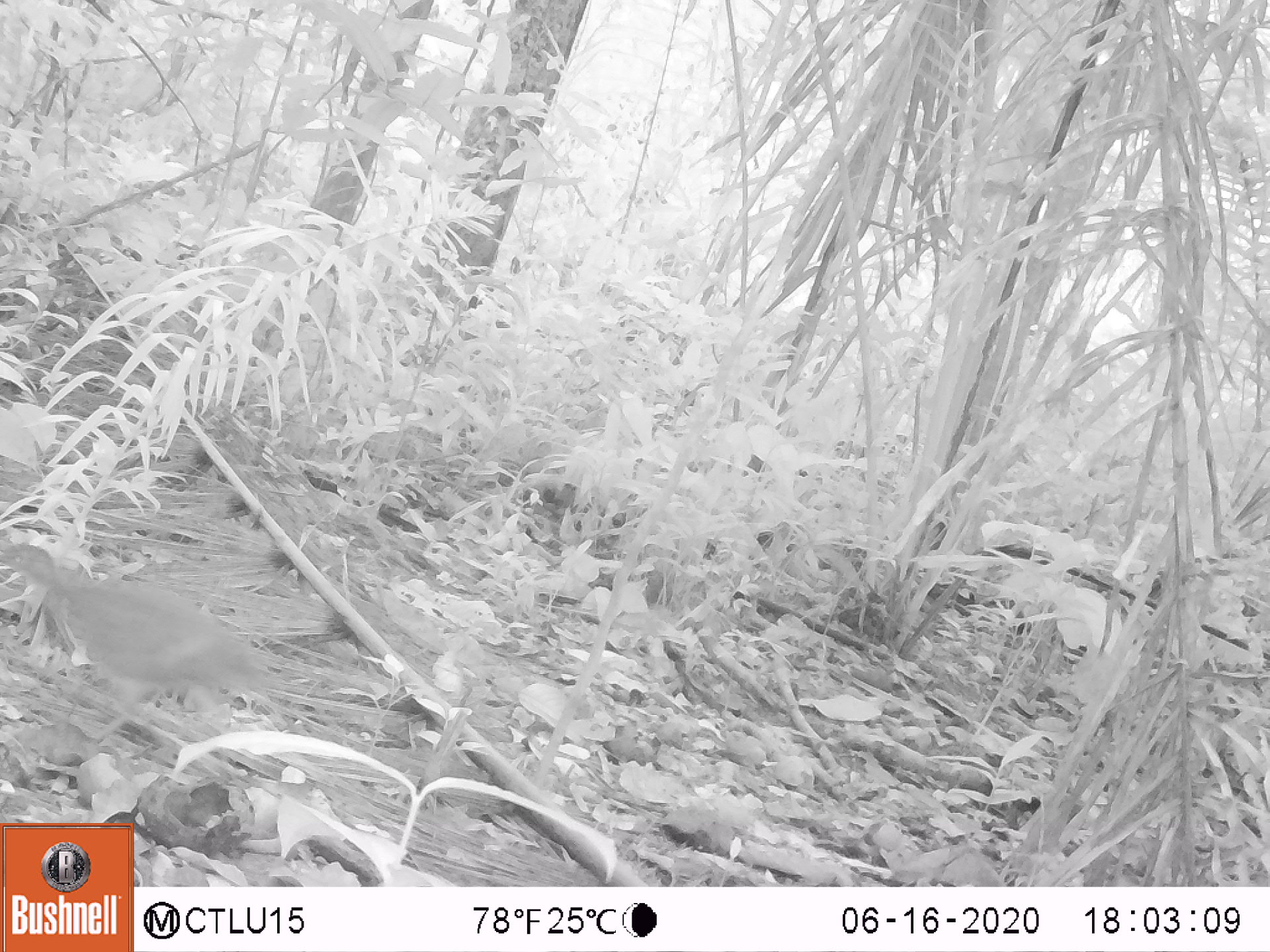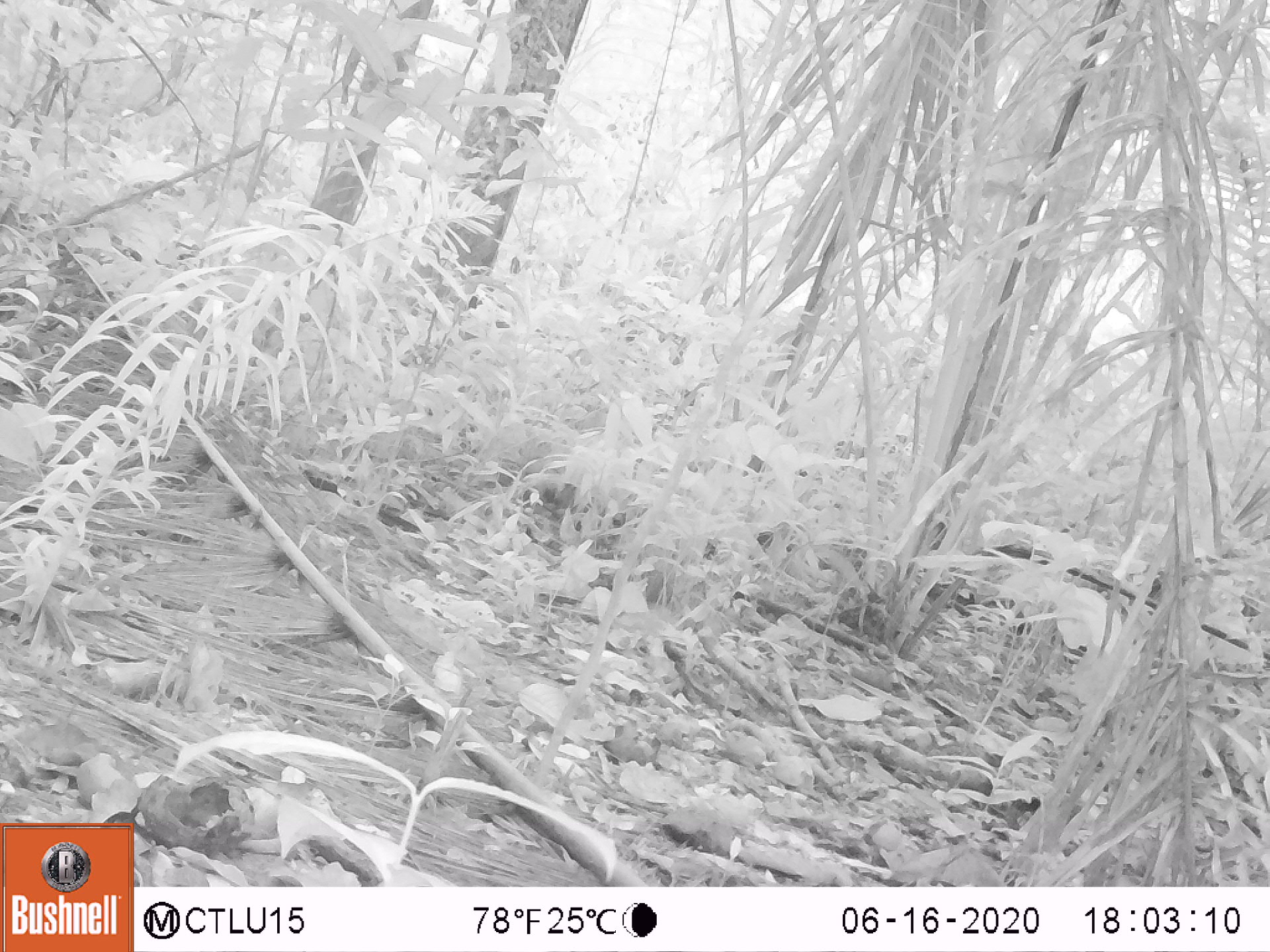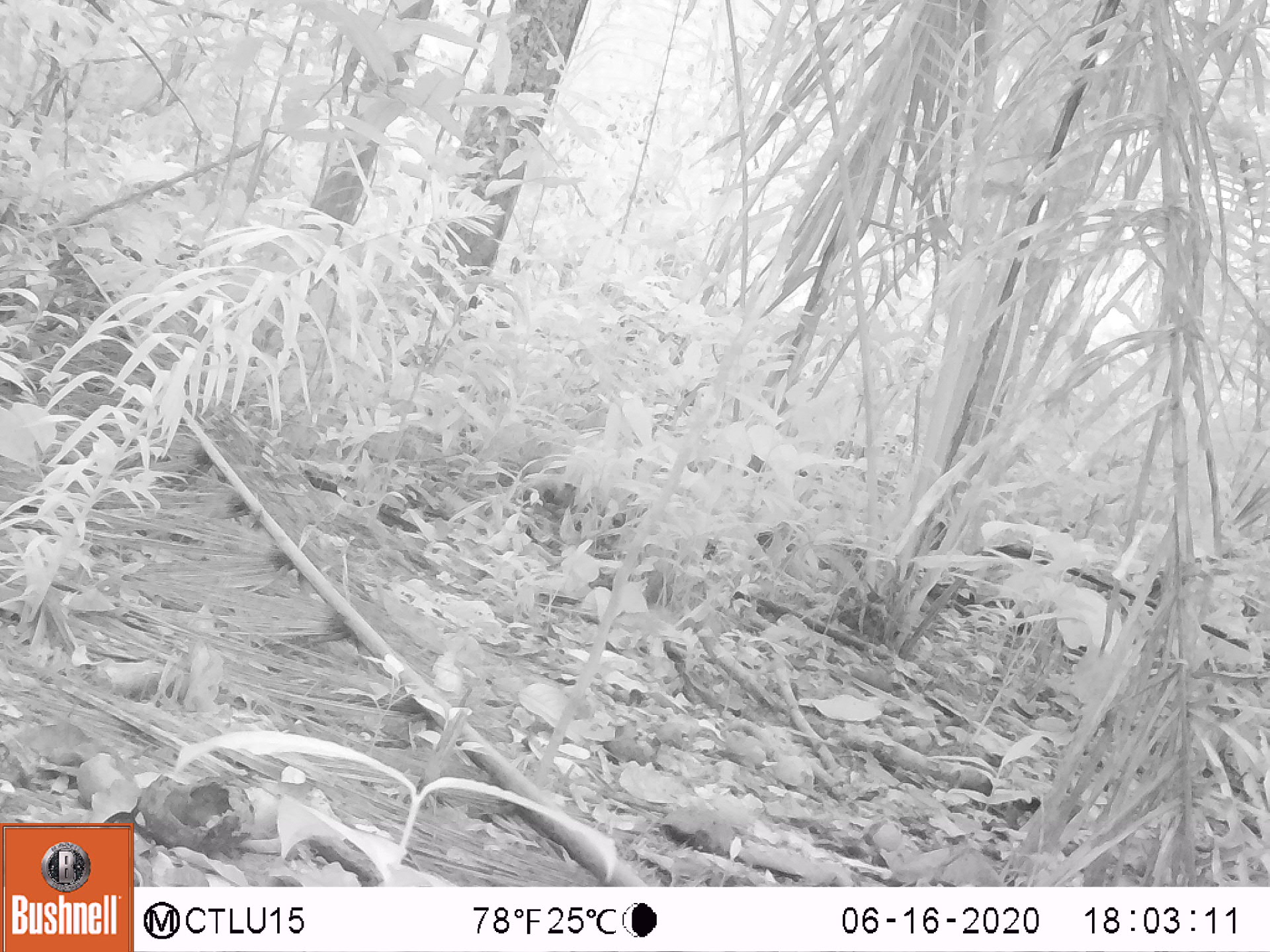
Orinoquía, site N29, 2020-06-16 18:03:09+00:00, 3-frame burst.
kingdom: Animalia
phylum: Chordata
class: Aves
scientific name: Aves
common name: bird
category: unknown bird